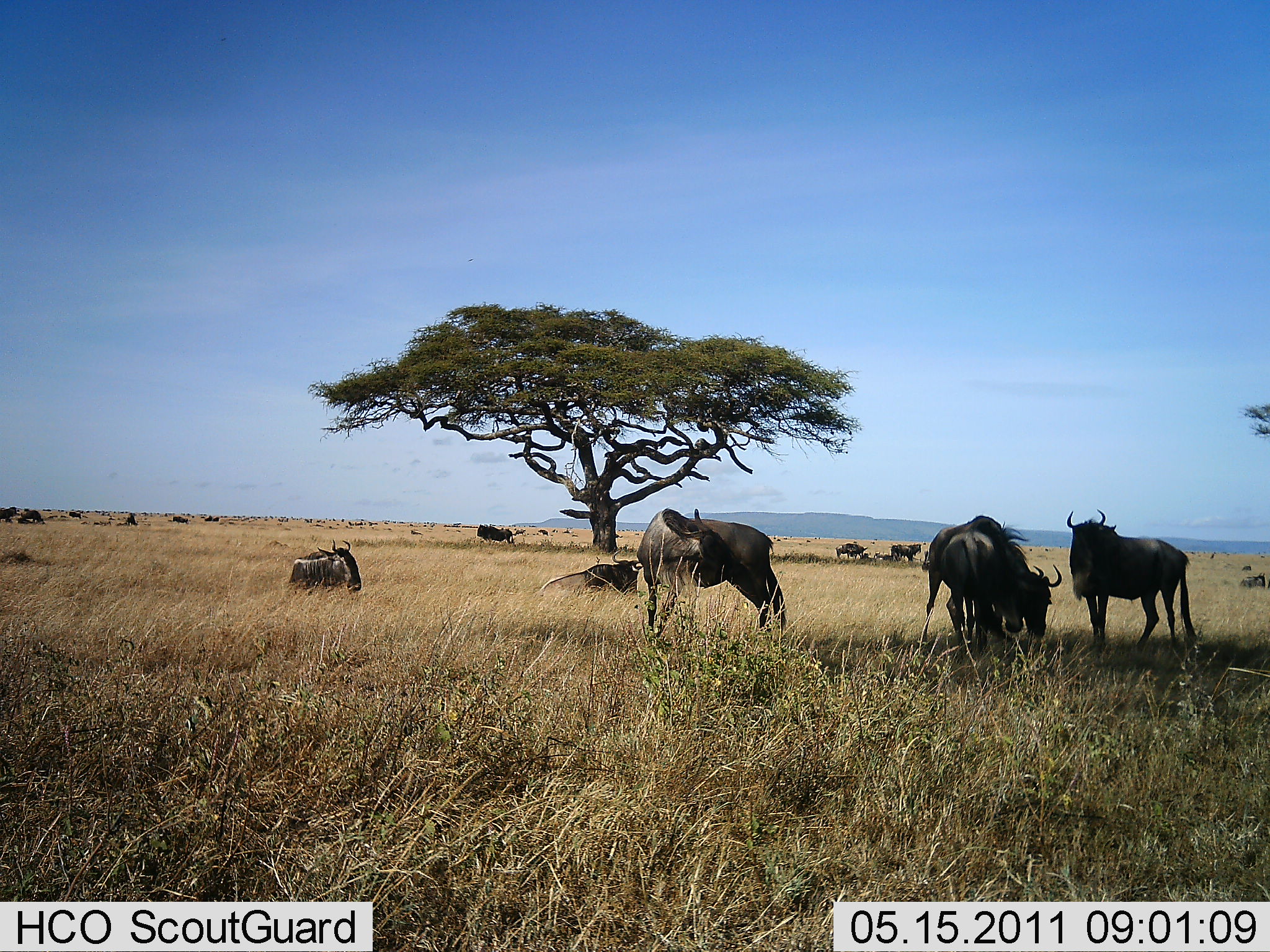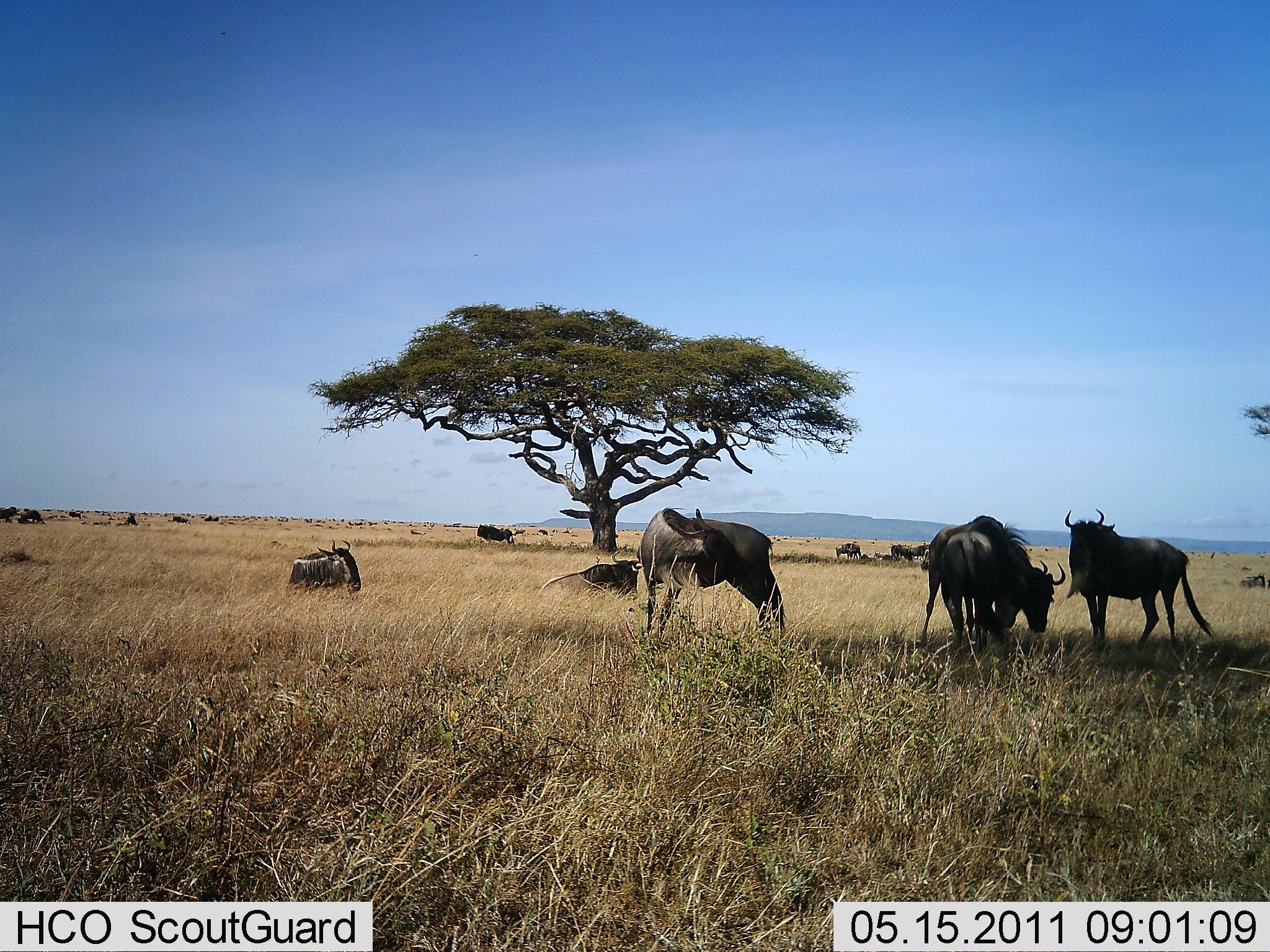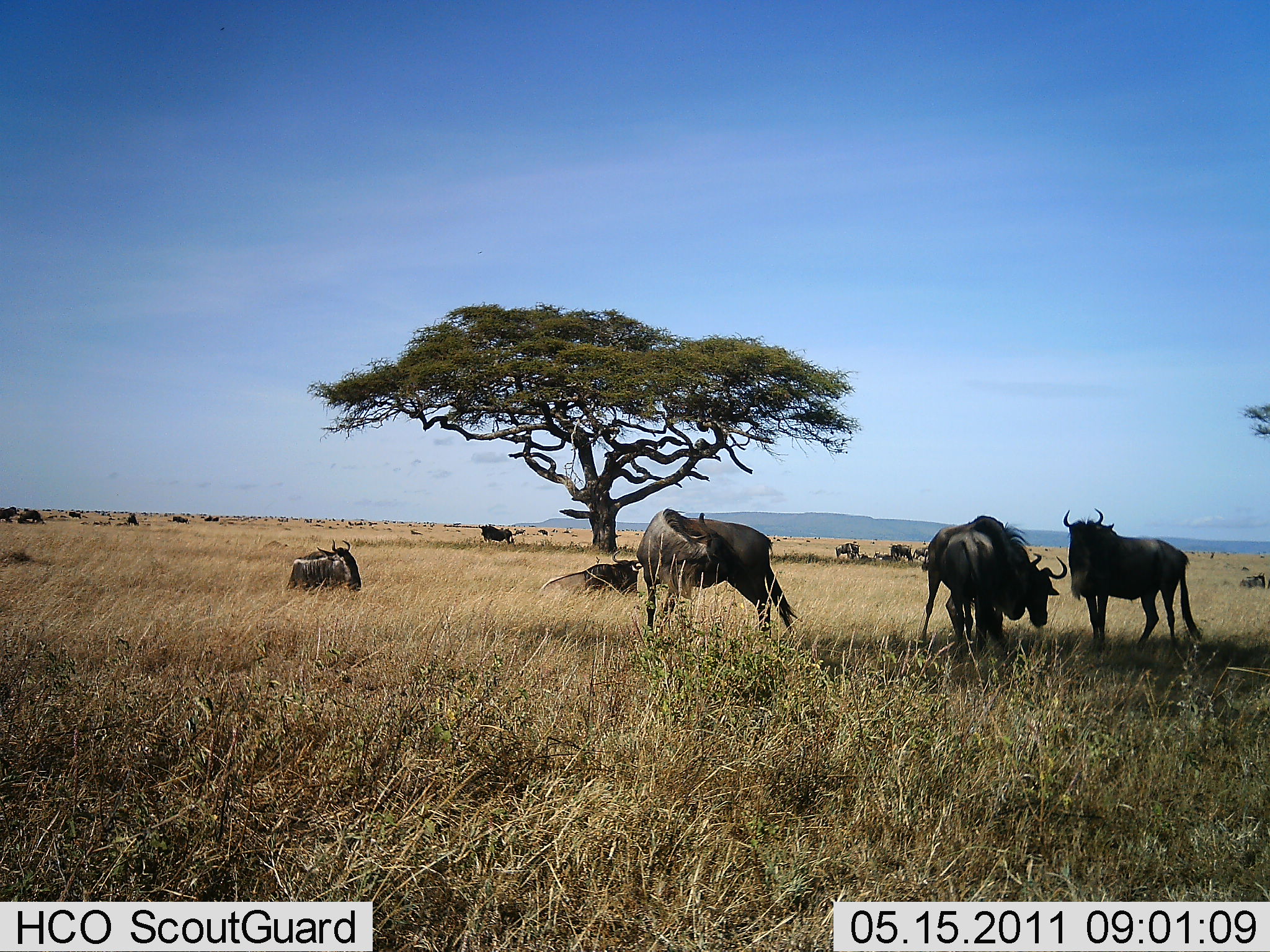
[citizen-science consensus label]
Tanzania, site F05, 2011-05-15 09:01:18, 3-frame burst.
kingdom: Animalia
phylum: Chordata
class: Mammalia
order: Artiodactyla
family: Bovidae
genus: Connochaetes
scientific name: Connochaetes taurinus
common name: blue wildebeest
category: wildebeest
Wildebeest (blue wildebeest) (Connochaetes taurinus), count 10. Behavior (volunteer vote fractions): standing 83%, resting 100%, moving 8%, interacting 8%. Young present (vote fraction): 0%. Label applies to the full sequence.